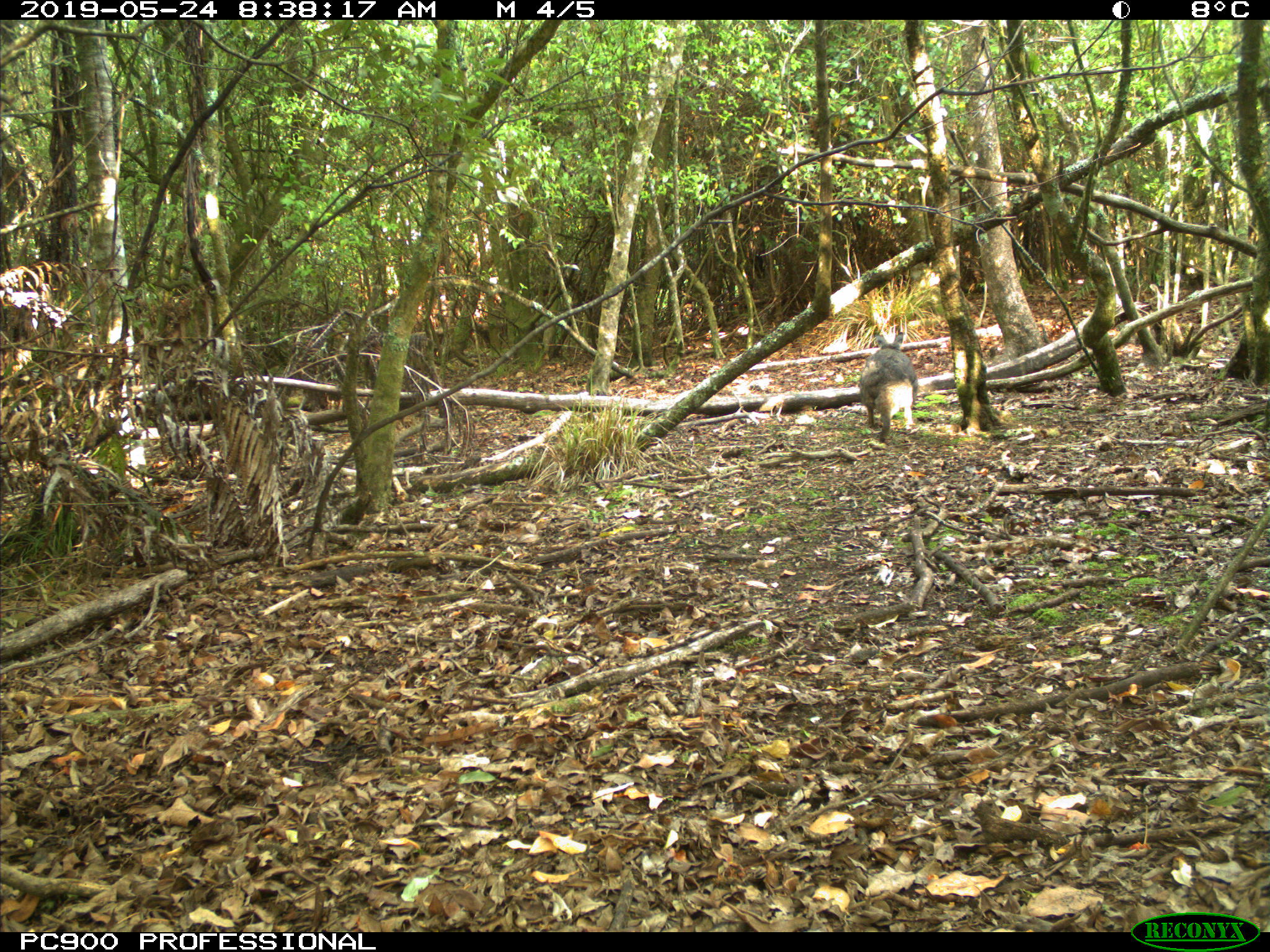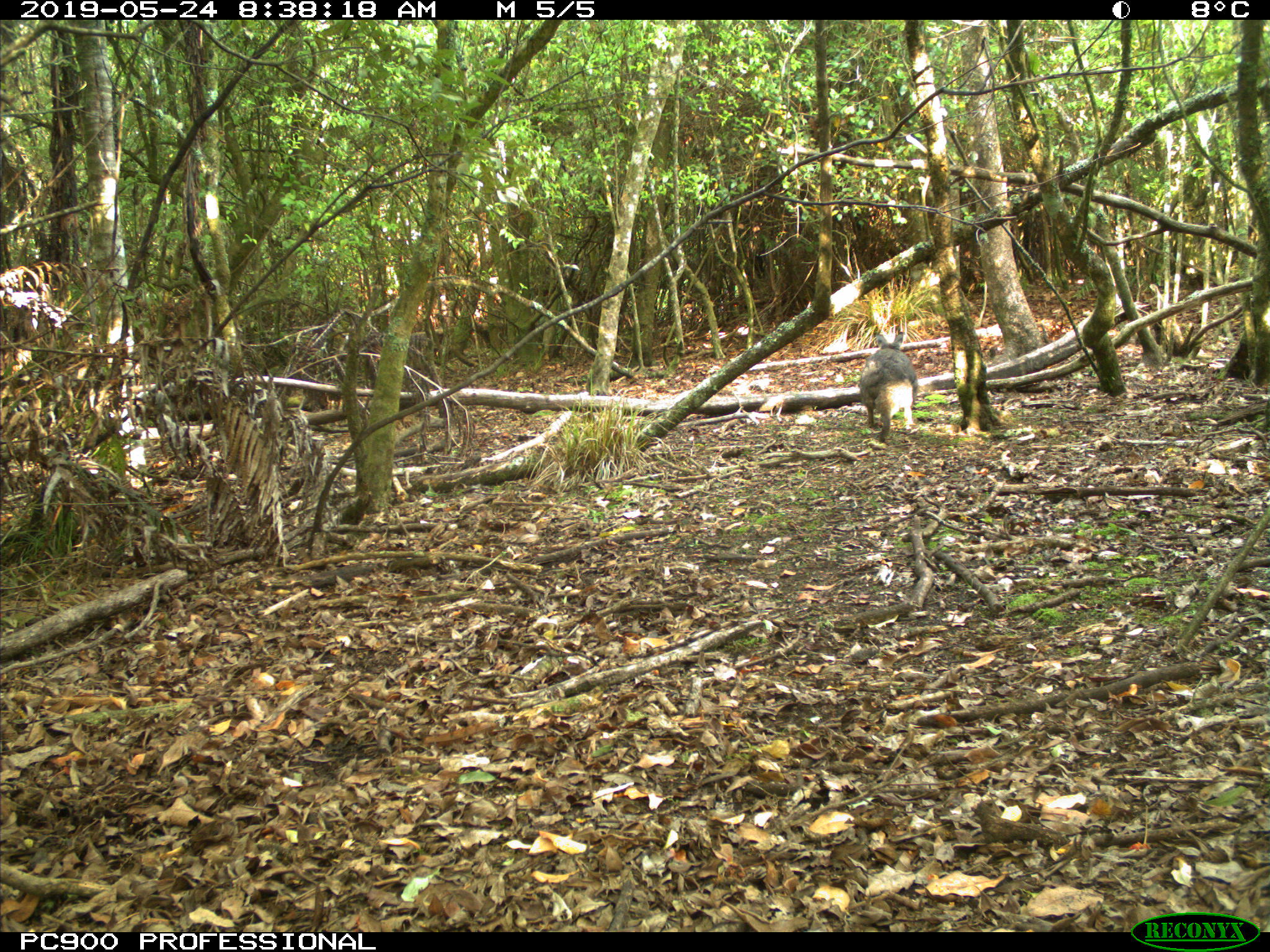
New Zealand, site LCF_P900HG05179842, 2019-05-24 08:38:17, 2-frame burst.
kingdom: Animalia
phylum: Chordata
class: Mammalia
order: Diprotodontia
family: Macropodidae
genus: Notamacropus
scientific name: Notamacropus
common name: wallaby